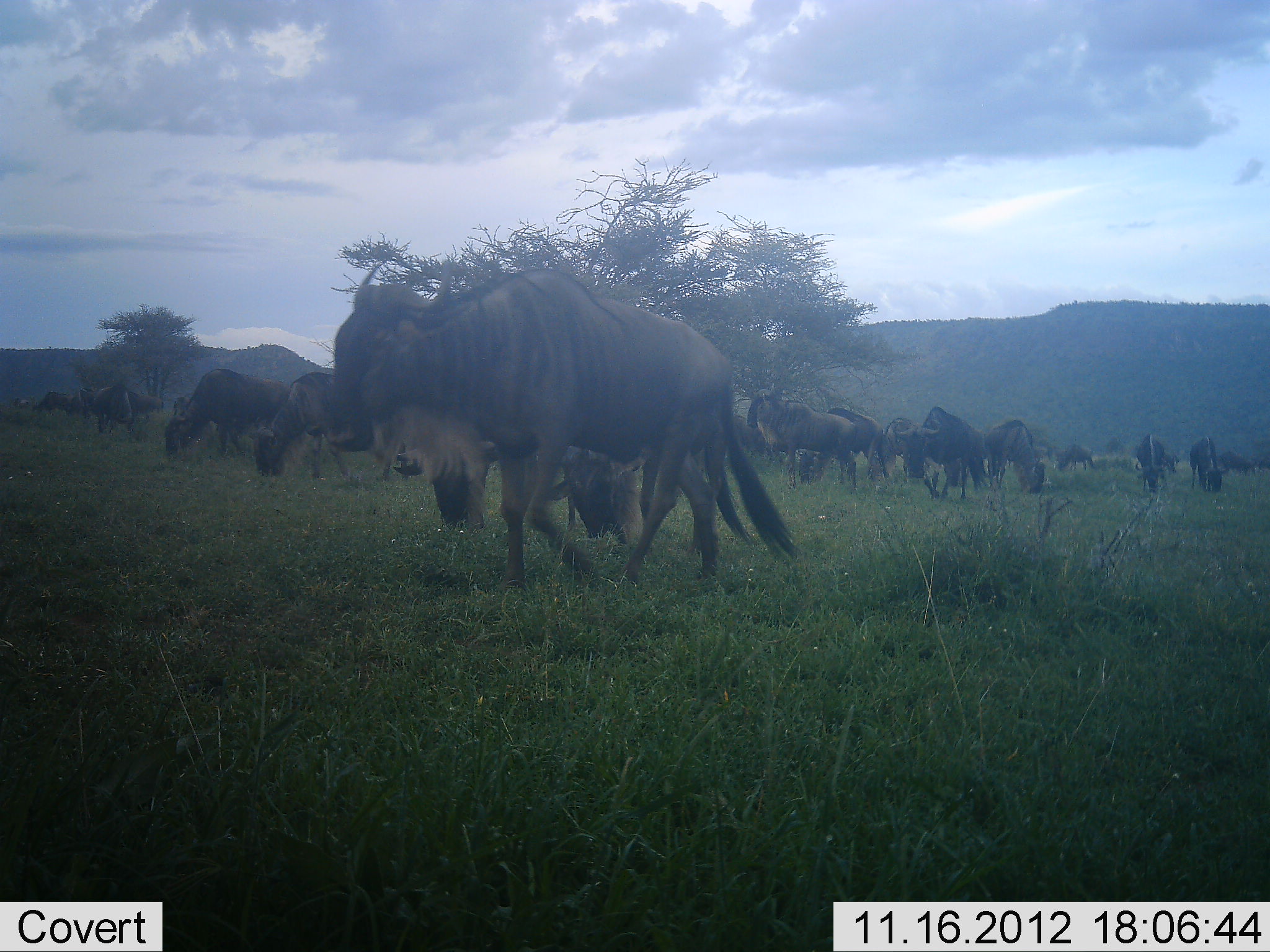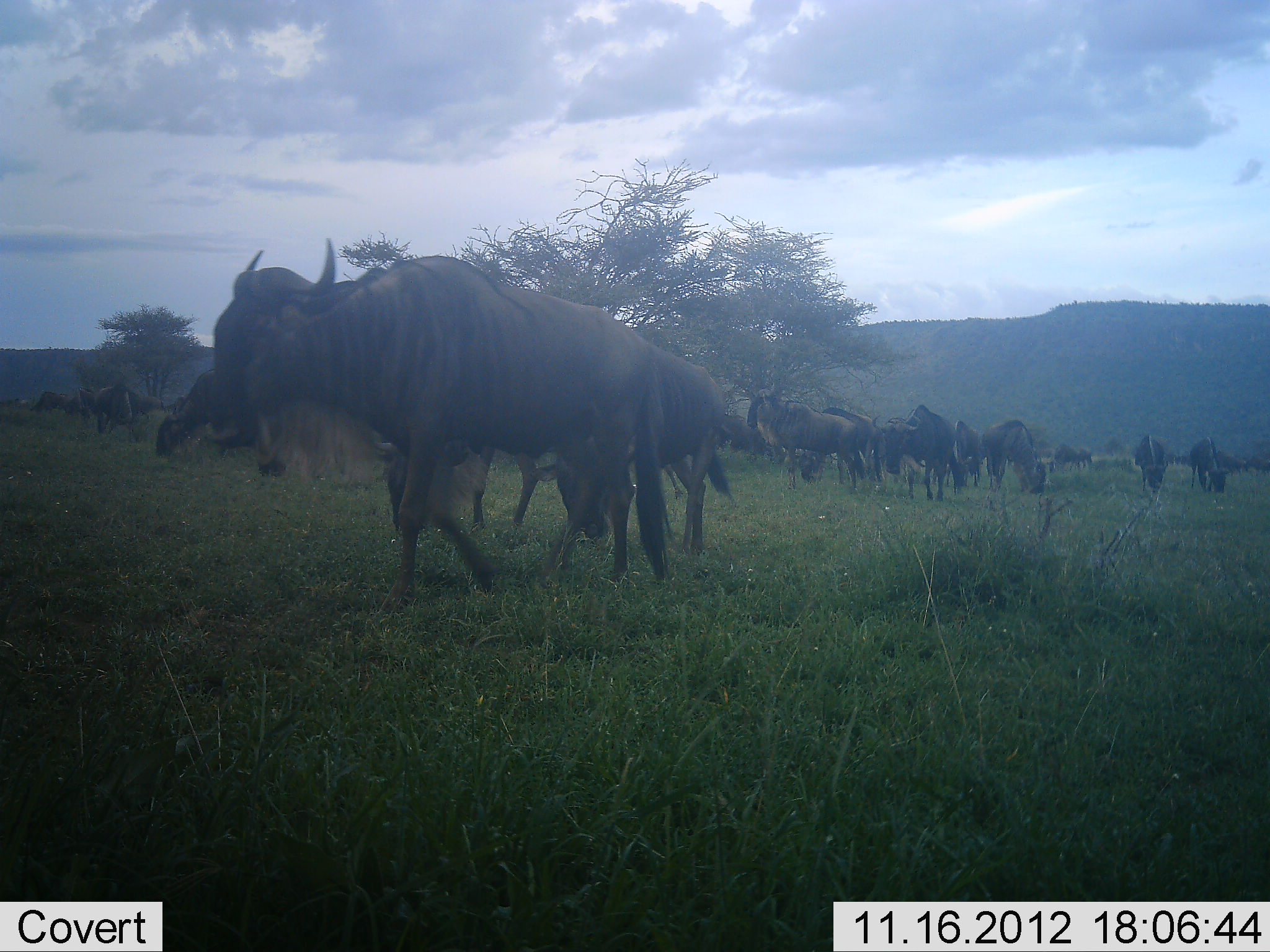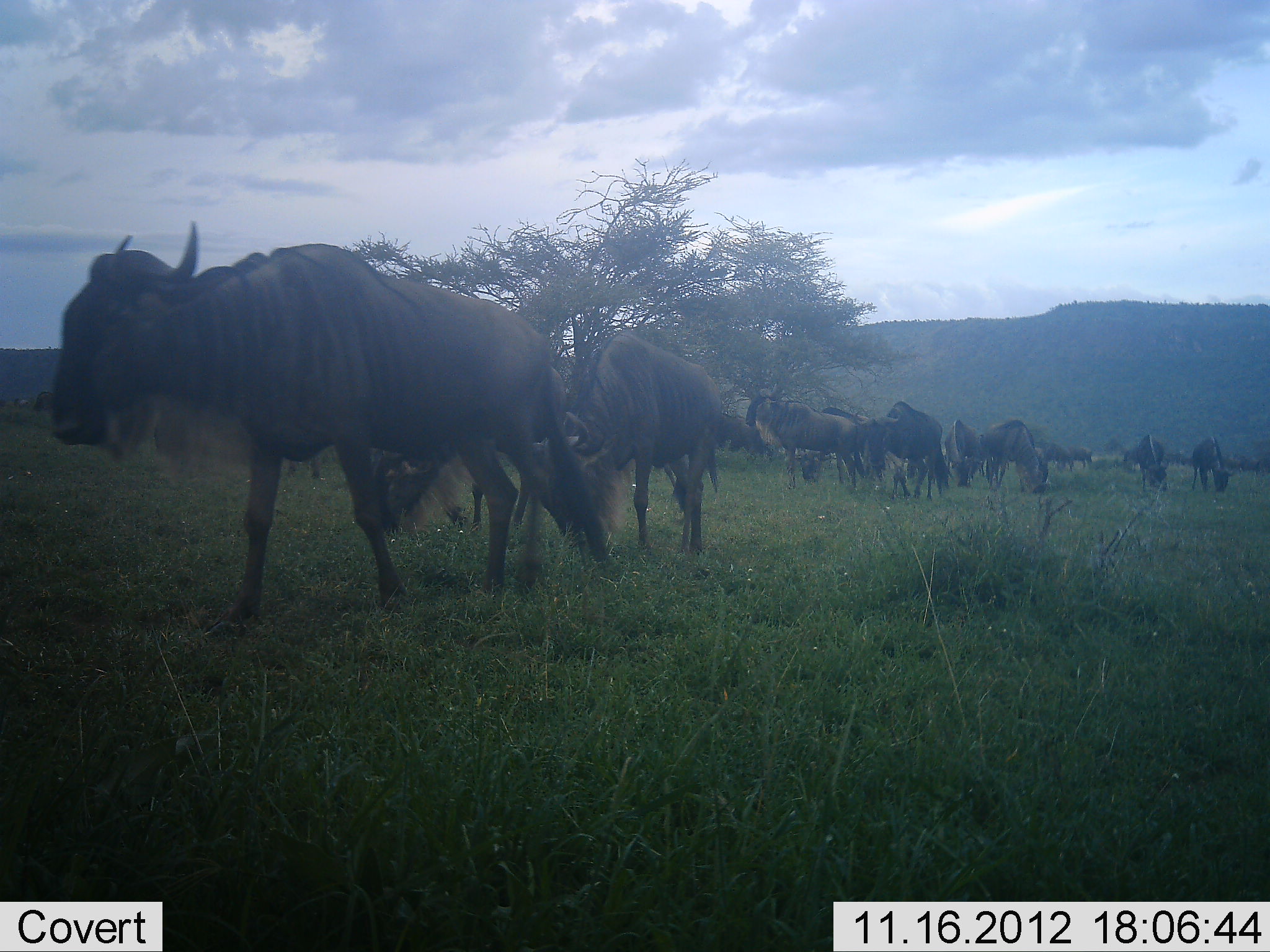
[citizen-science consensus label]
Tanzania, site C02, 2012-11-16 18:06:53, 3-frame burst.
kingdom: Animalia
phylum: Chordata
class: Mammalia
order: Artiodactyla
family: Bovidae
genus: Connochaetes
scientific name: Connochaetes taurinus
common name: blue wildebeest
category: wildebeest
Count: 11-50.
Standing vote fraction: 30%.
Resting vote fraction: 0%.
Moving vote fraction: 70%.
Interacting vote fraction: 0%.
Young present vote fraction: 0%.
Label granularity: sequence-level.